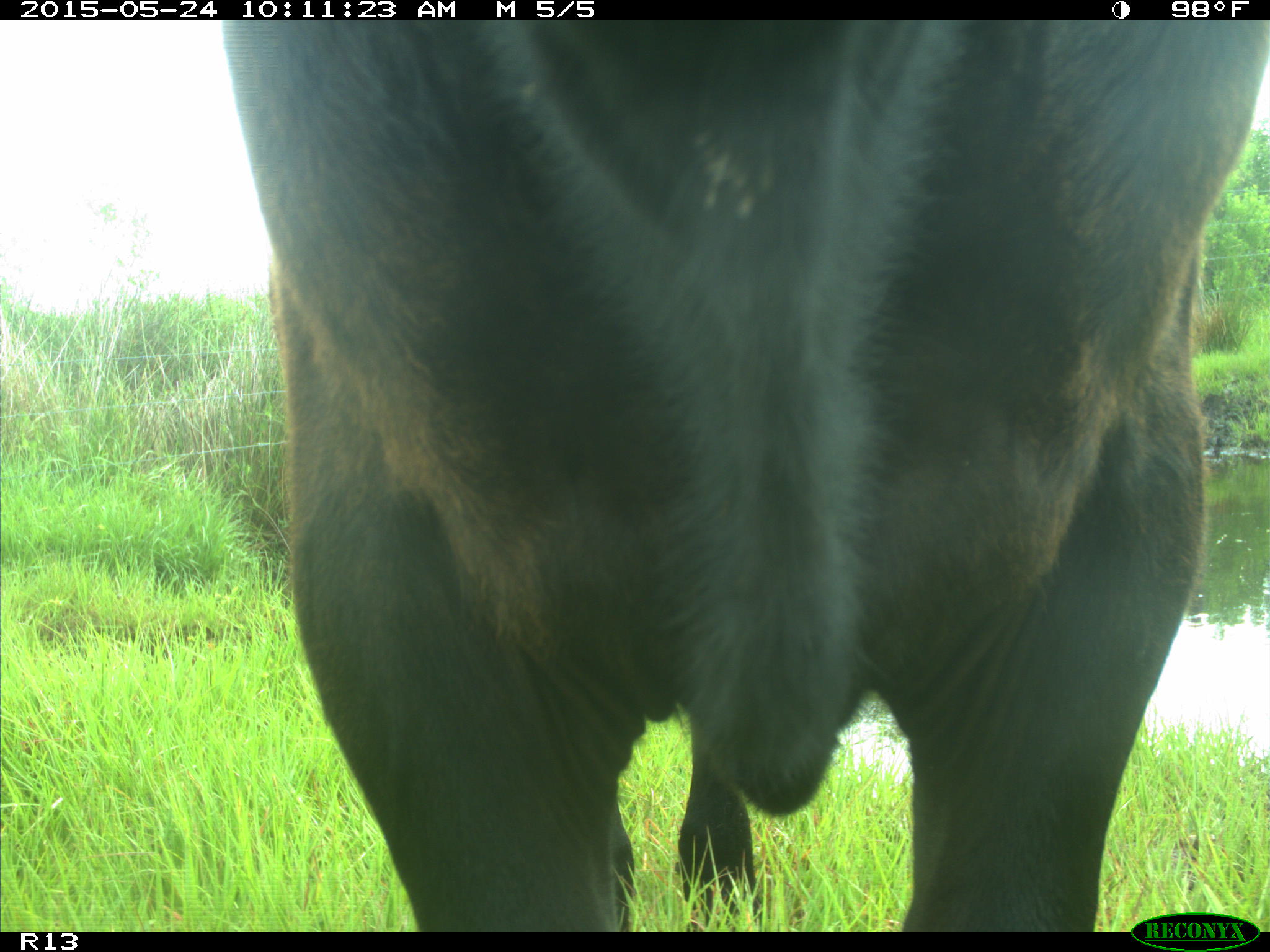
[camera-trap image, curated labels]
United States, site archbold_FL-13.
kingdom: Animalia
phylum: Chordata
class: Mammalia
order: Artiodactyla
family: Bovidae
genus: Bos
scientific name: Bos taurus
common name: domestic cow